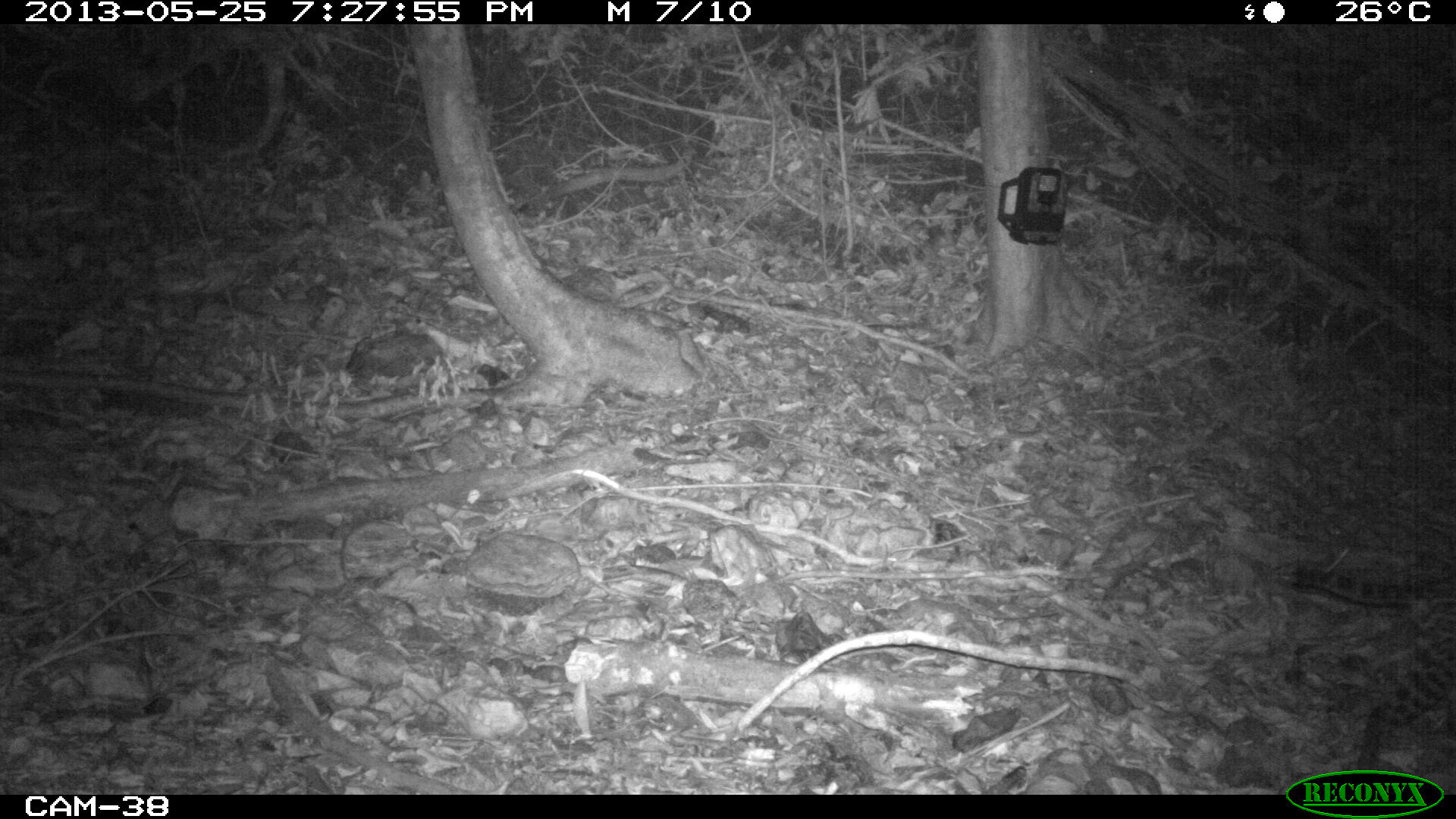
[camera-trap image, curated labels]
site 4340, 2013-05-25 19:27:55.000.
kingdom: Animalia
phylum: Chordata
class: Mammalia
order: Carnivora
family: Felidae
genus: Leopardus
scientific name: Leopardus pardalis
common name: ocelot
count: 1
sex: female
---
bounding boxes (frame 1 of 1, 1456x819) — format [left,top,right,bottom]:
leopardus pardalis: [1282,542,1456,785]